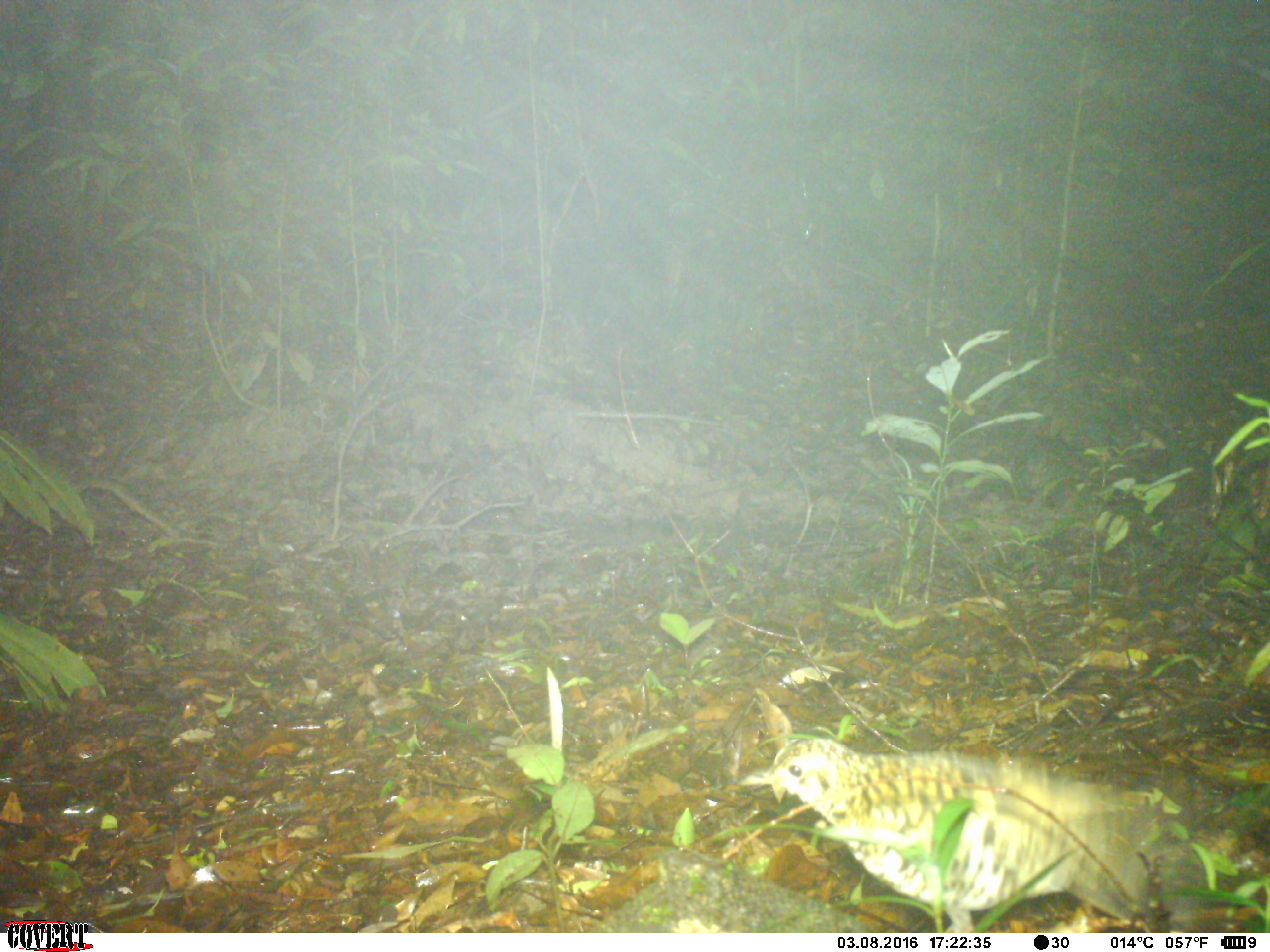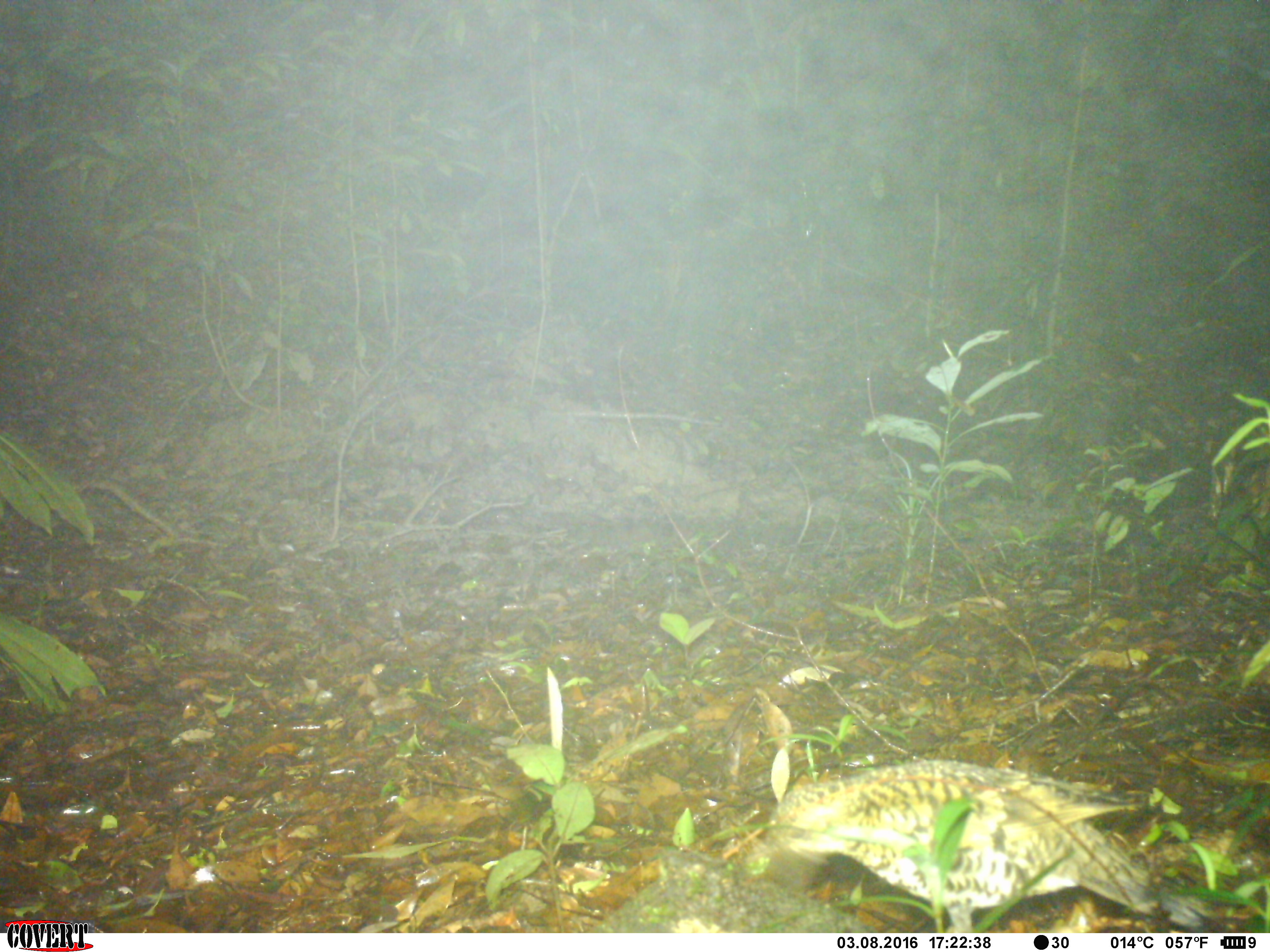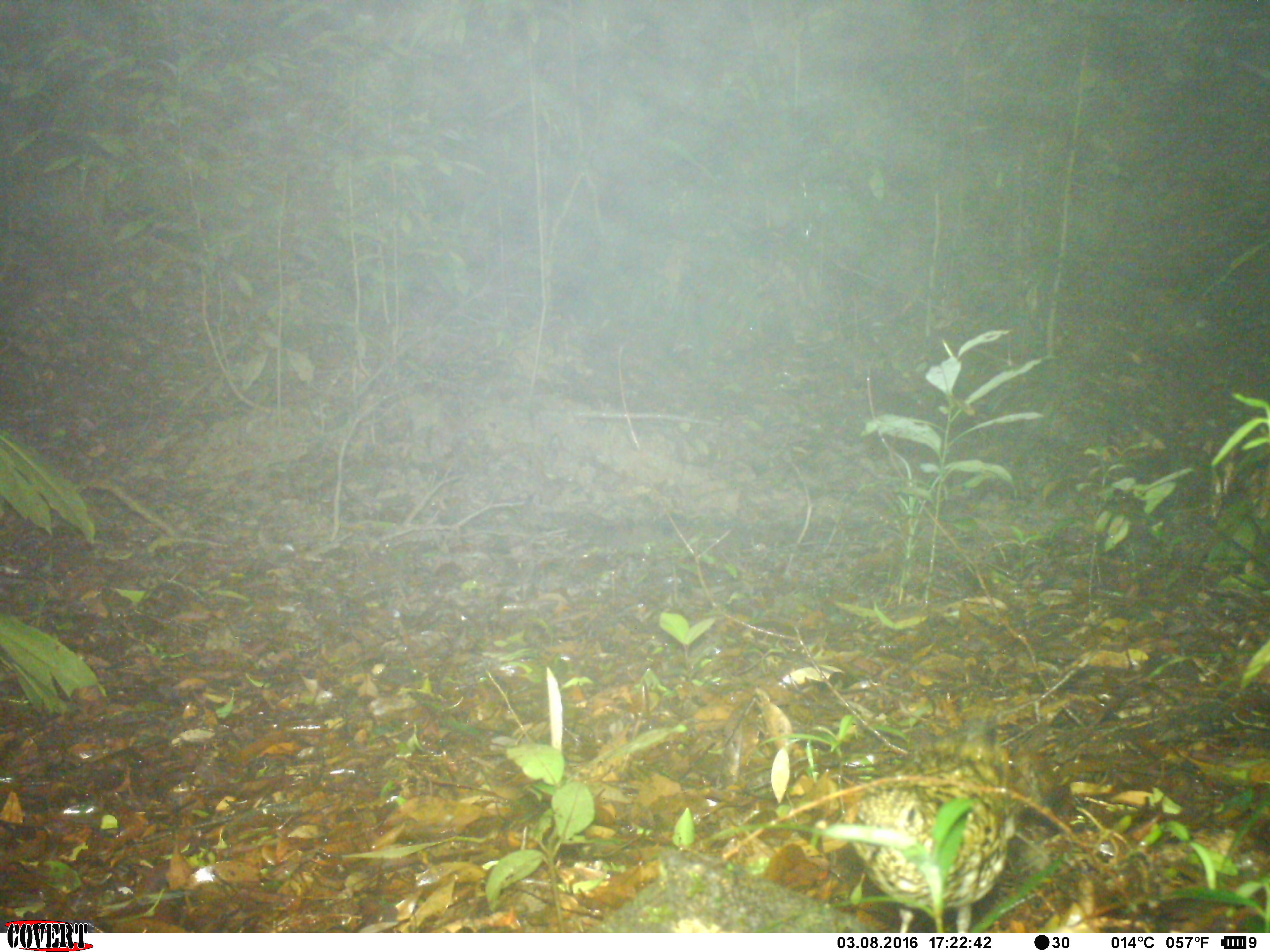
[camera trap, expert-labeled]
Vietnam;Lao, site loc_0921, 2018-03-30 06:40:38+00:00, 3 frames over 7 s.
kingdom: Animalia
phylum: Chordata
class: Aves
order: Passeriformes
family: Turdidae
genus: Zoothera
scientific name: Zoothera dauma dauma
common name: scaly thrush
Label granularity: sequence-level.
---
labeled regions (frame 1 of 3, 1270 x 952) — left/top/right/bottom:
scaly thrush: 740/733/1164/931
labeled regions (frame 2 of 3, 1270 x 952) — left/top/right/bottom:
scaly thrush: 758/759/1218/931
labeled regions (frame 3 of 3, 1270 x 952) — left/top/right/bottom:
scaly thrush: 848/774/1011/929